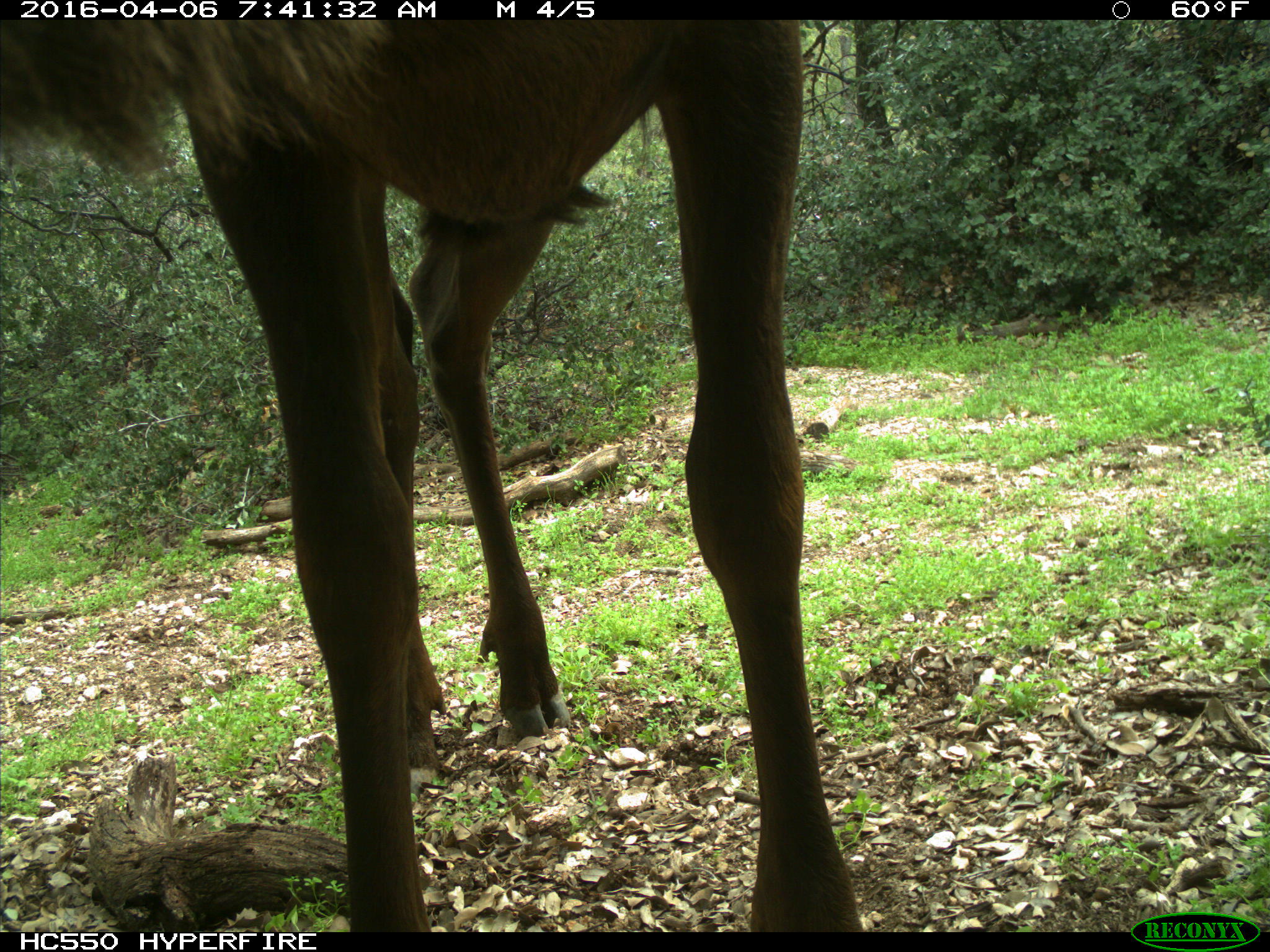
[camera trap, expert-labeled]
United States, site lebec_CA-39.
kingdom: Animalia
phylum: Chordata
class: Mammalia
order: Artiodactyla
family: Cervidae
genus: Cervus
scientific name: Cervus canadensis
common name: elk